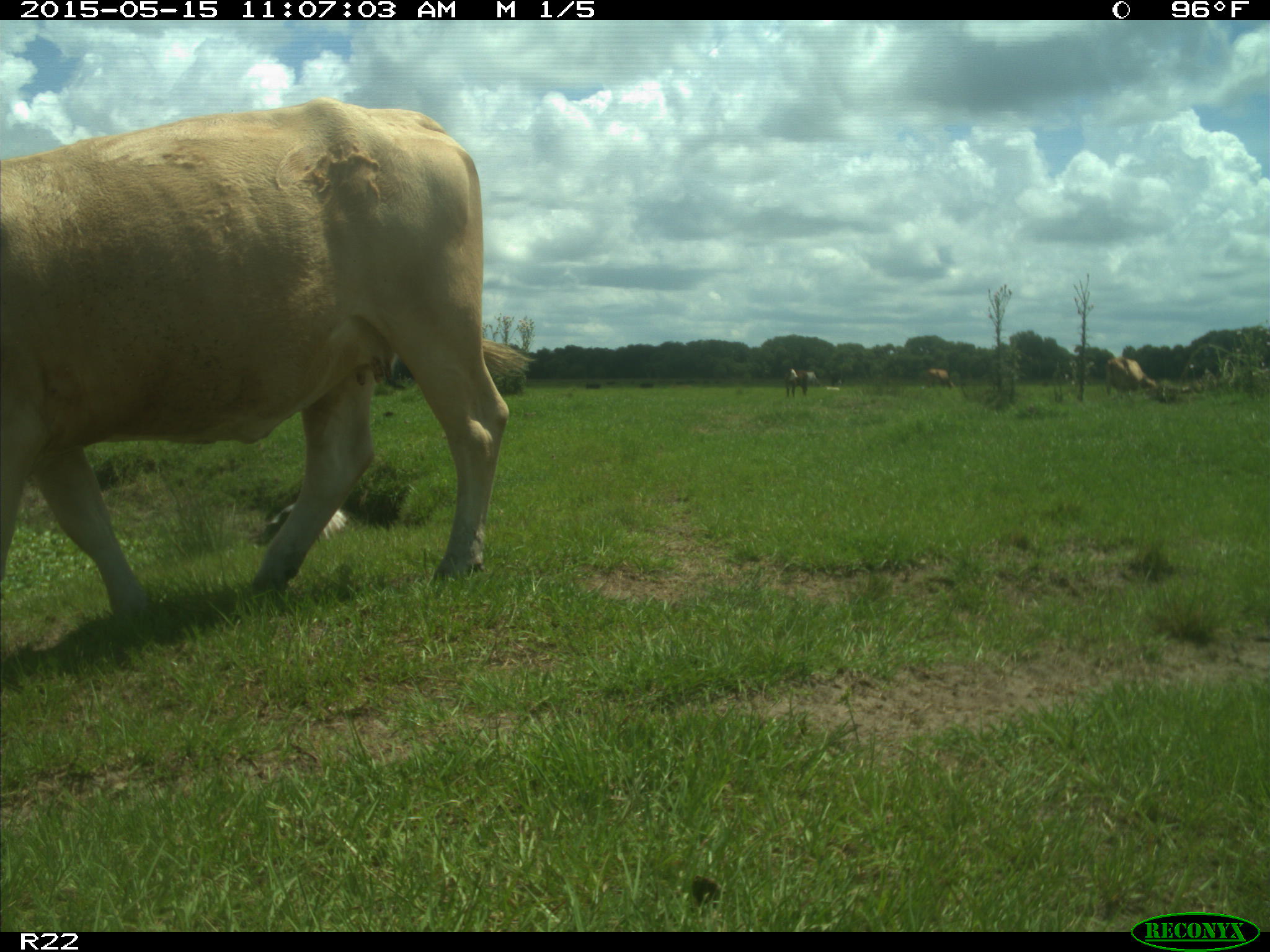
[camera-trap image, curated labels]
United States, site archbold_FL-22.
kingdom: Animalia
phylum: Chordata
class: Mammalia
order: Artiodactyla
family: Bovidae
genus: Bos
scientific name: Bos taurus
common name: domestic cow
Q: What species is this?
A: Bos taurus (domestic cow).